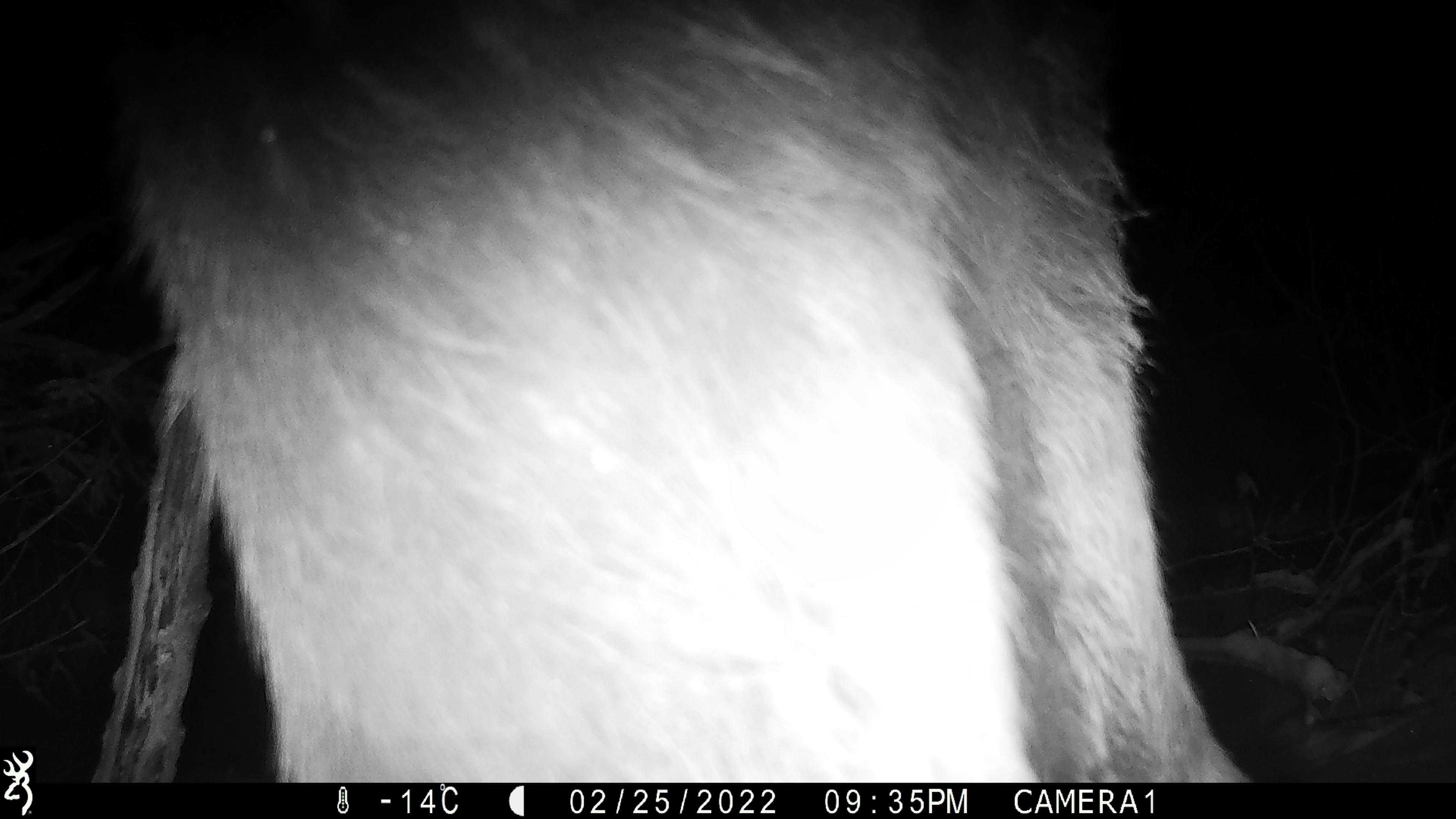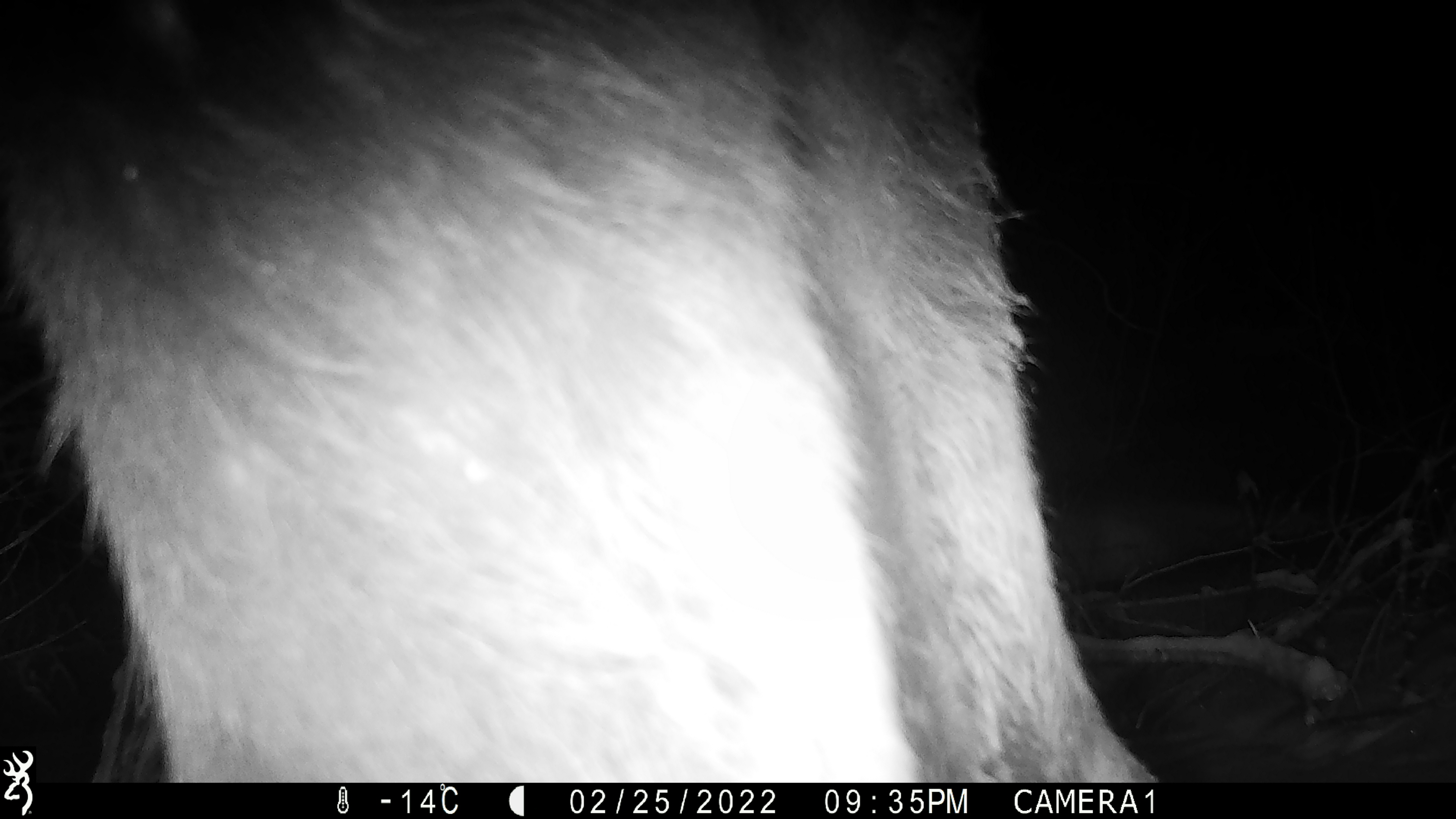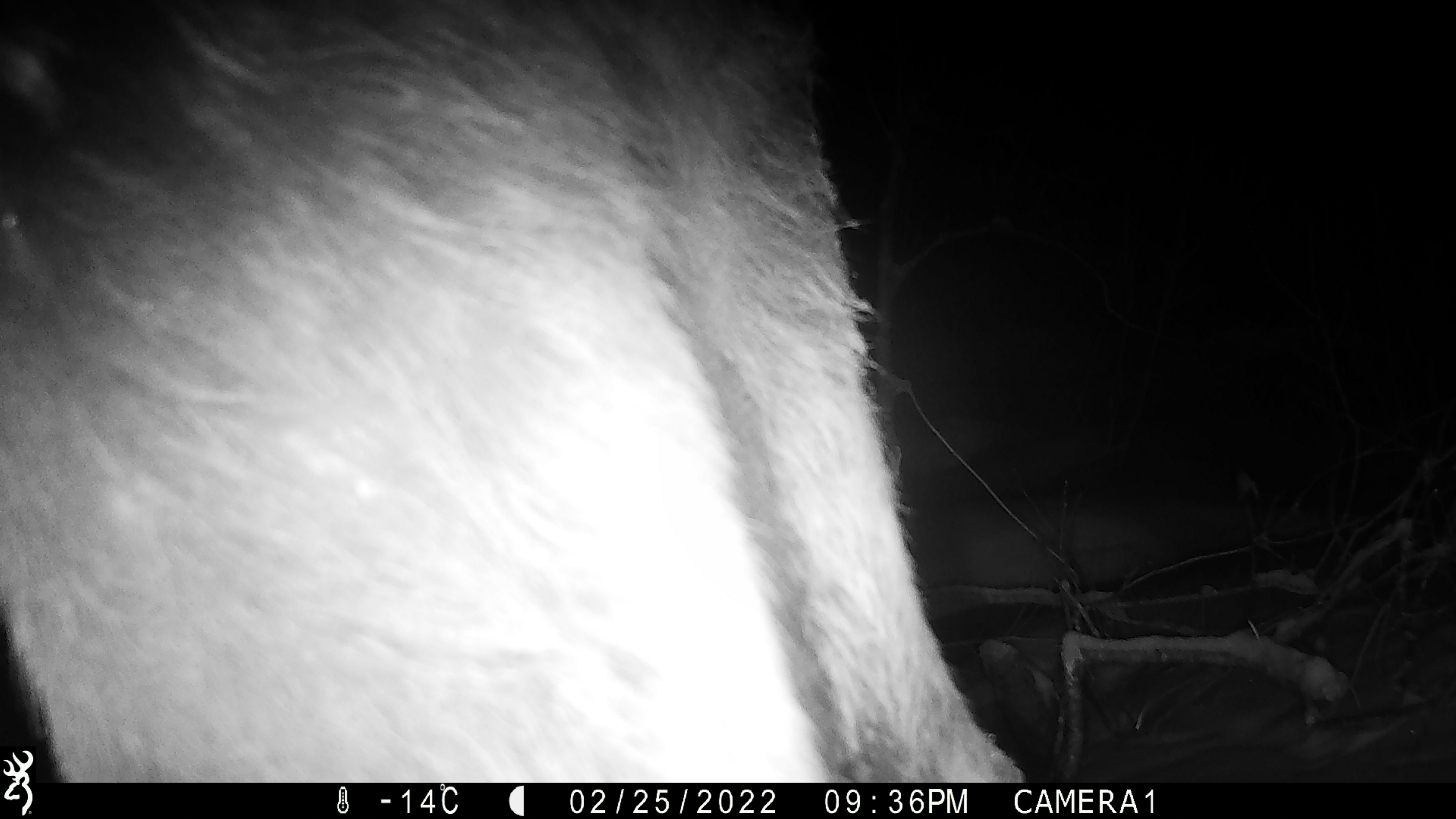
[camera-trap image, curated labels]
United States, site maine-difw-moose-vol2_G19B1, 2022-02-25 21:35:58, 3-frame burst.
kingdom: Animalia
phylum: Chordata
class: Mammalia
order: Artiodactyla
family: Cervidae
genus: Alces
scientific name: Alces alces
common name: moose